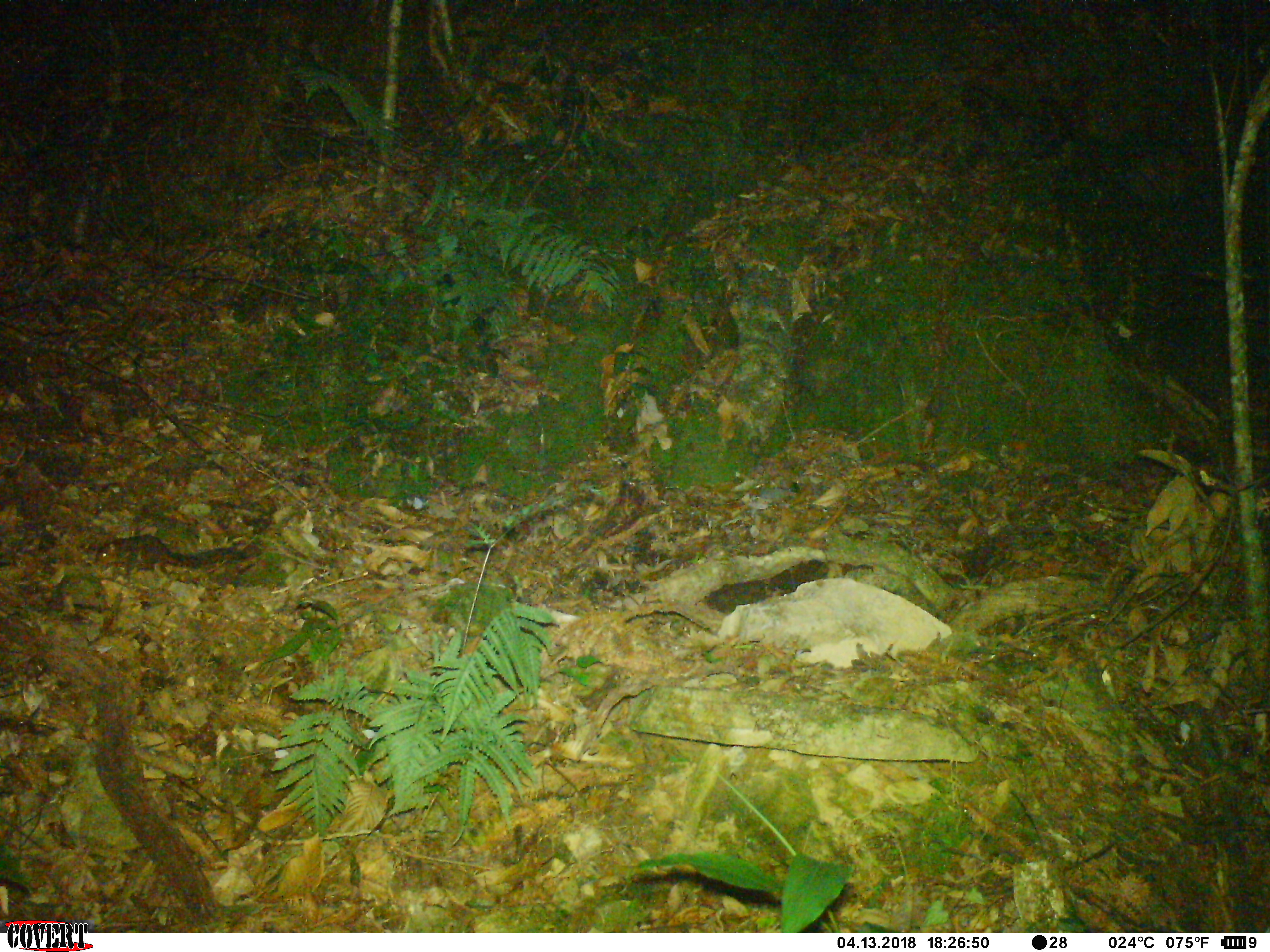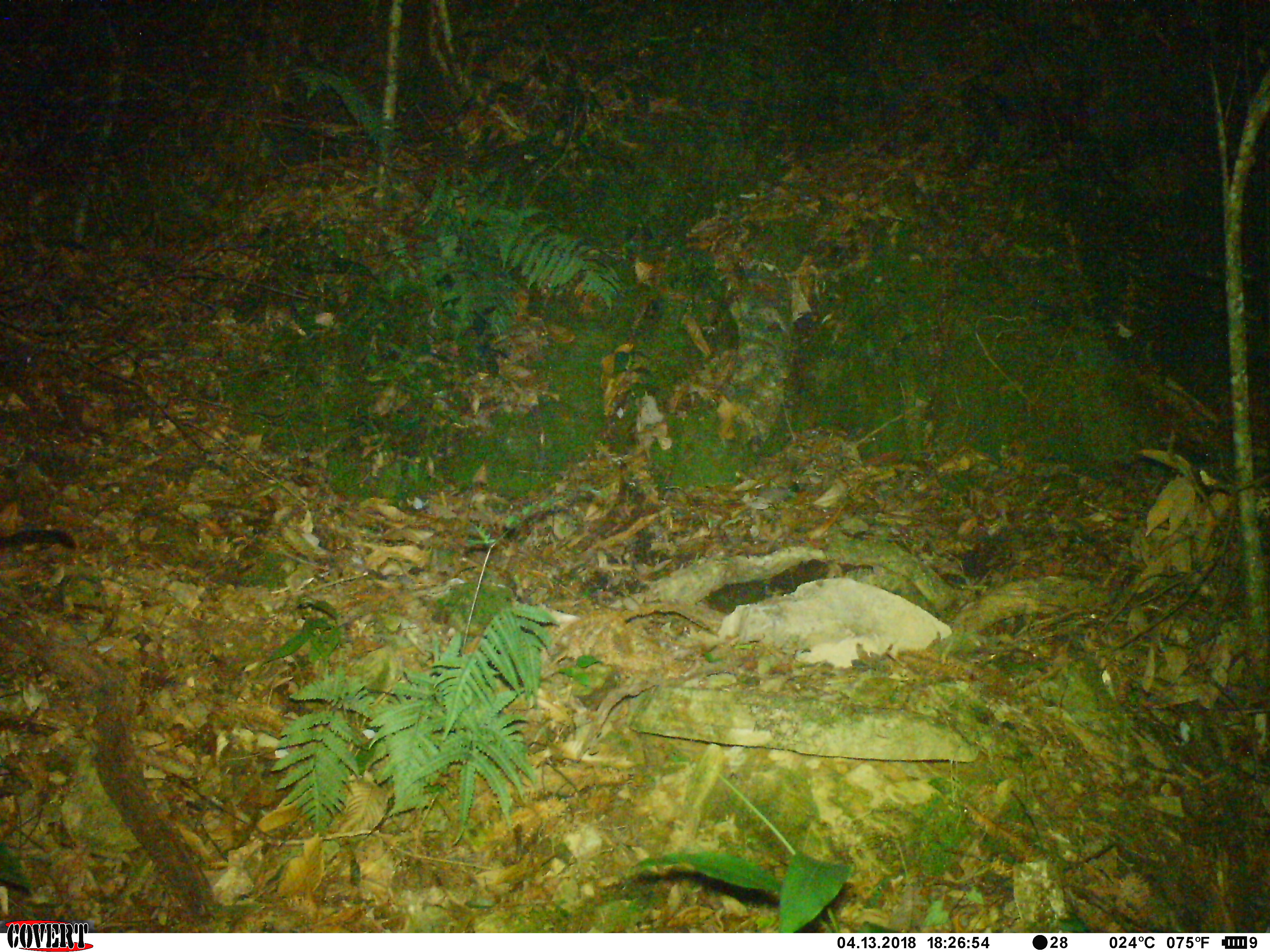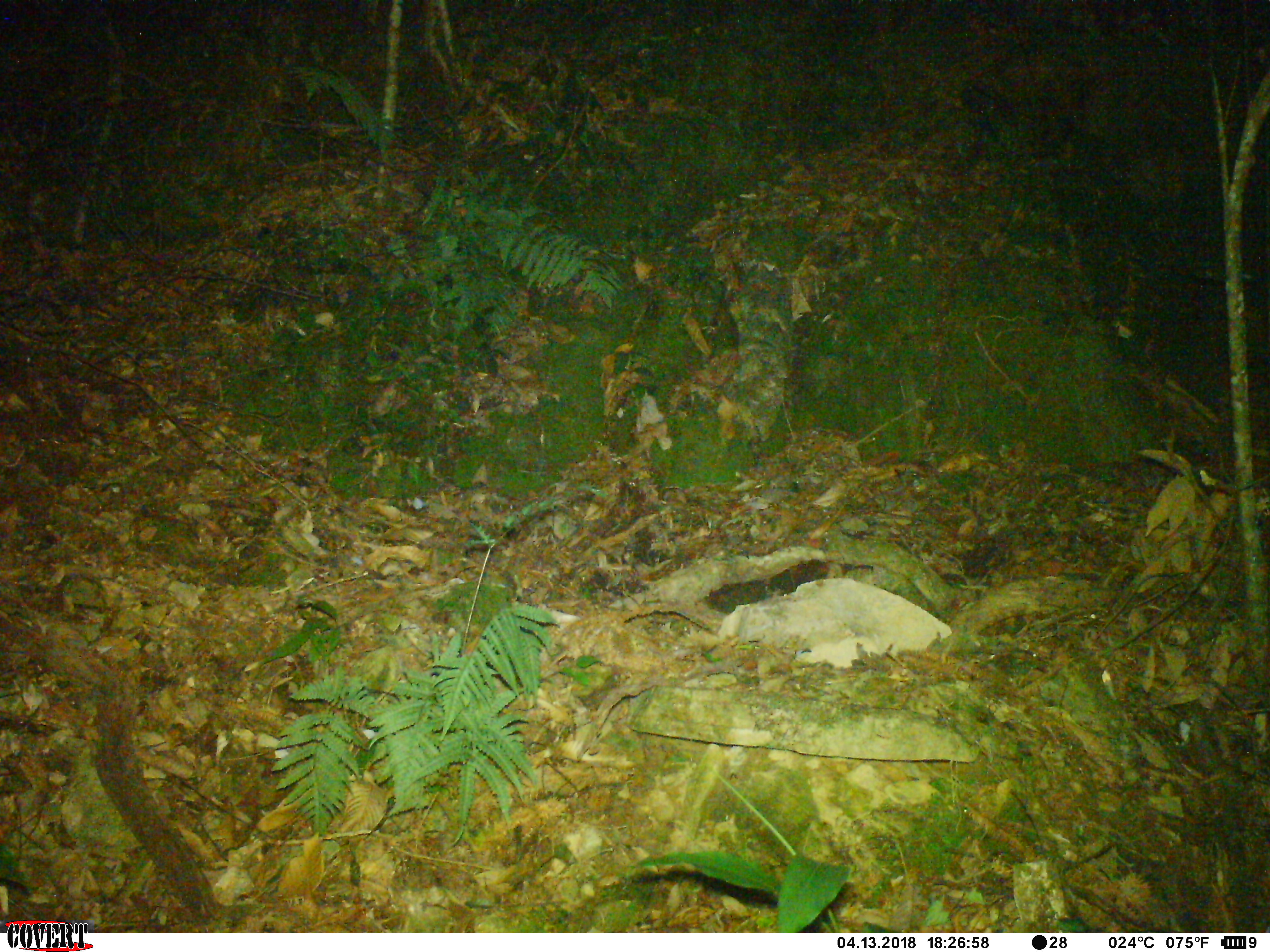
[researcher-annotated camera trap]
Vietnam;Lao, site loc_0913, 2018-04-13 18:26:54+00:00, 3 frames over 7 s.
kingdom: Animalia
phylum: Chordata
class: Mammalia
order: Rodentia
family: Sciuridae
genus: Dremomys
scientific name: Dremomys rufigenis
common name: red-cheeked squirrel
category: red cheeked squirrel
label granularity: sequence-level